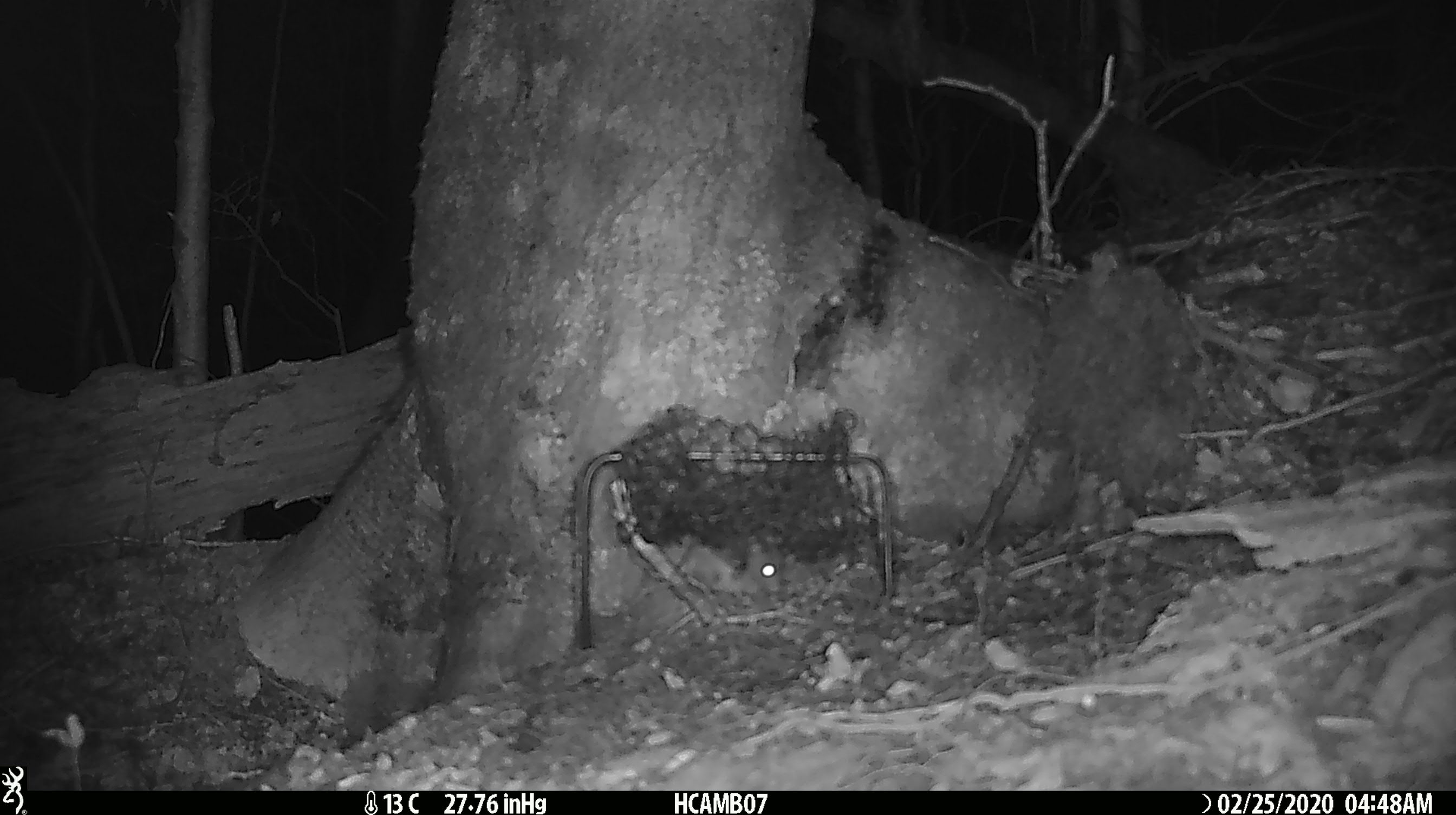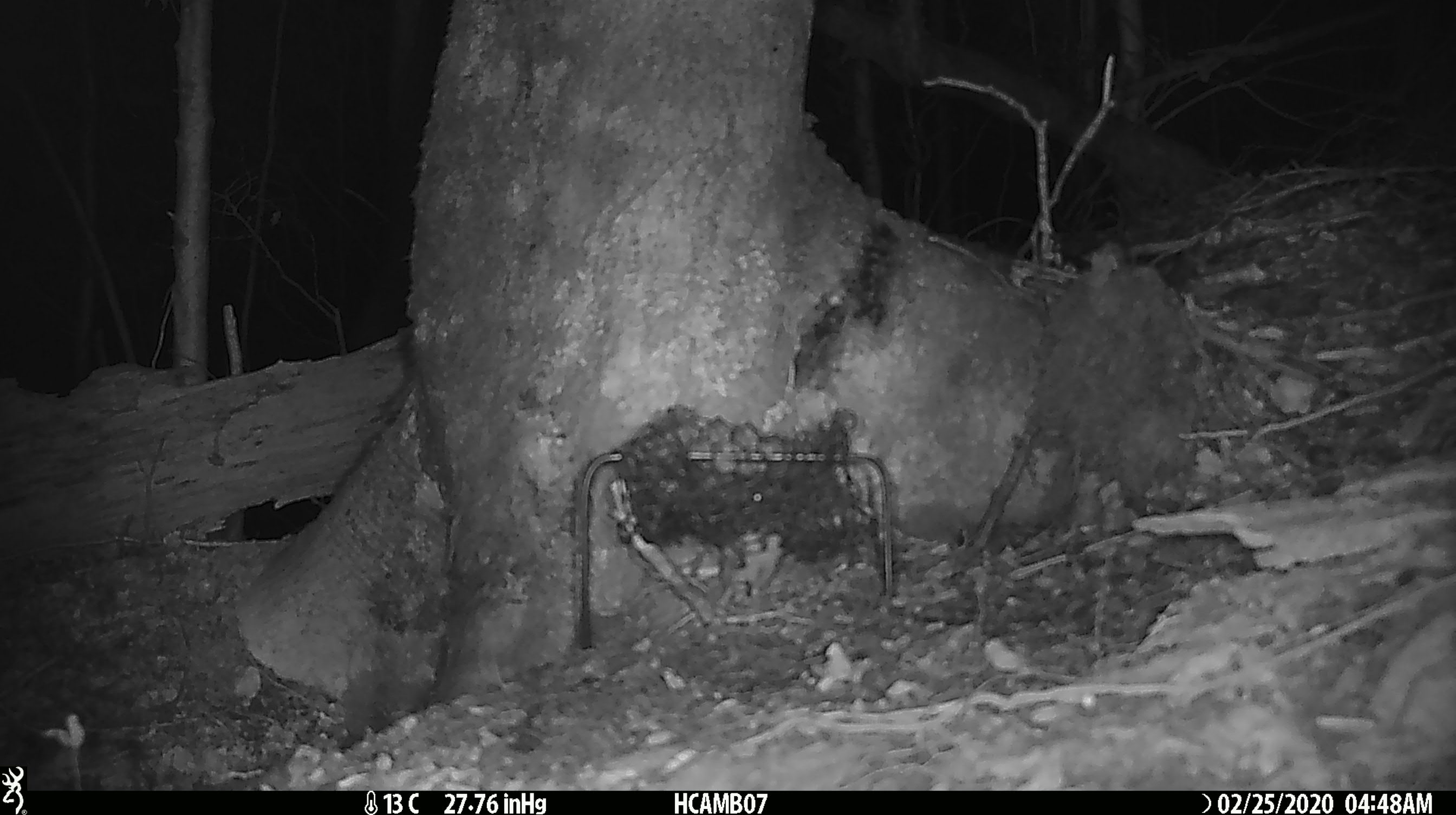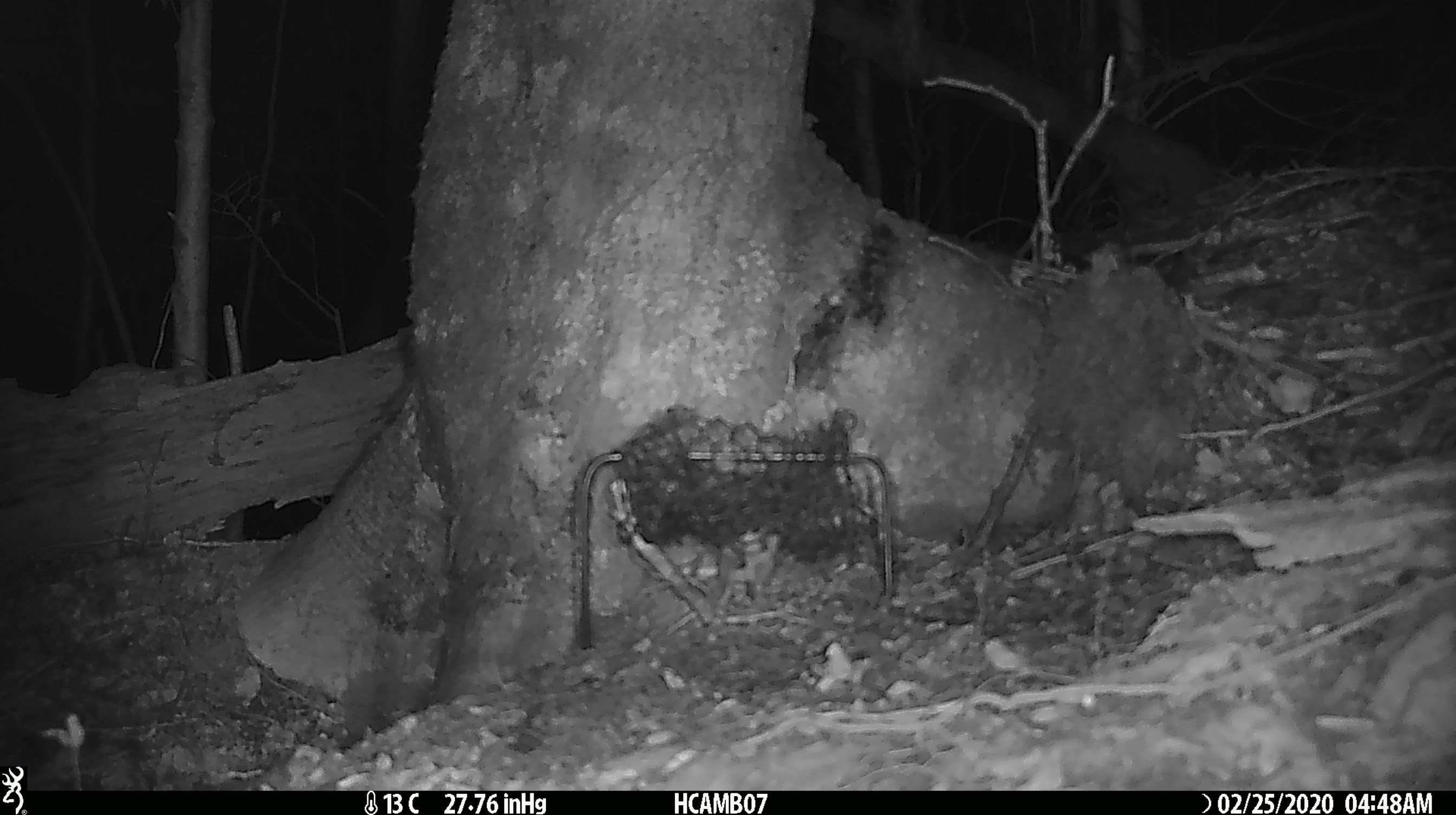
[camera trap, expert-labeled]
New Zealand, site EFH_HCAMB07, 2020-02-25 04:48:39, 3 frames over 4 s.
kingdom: Animalia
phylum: Chordata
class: Mammalia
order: Rodentia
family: Muridae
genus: Mus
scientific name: Mus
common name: mouse